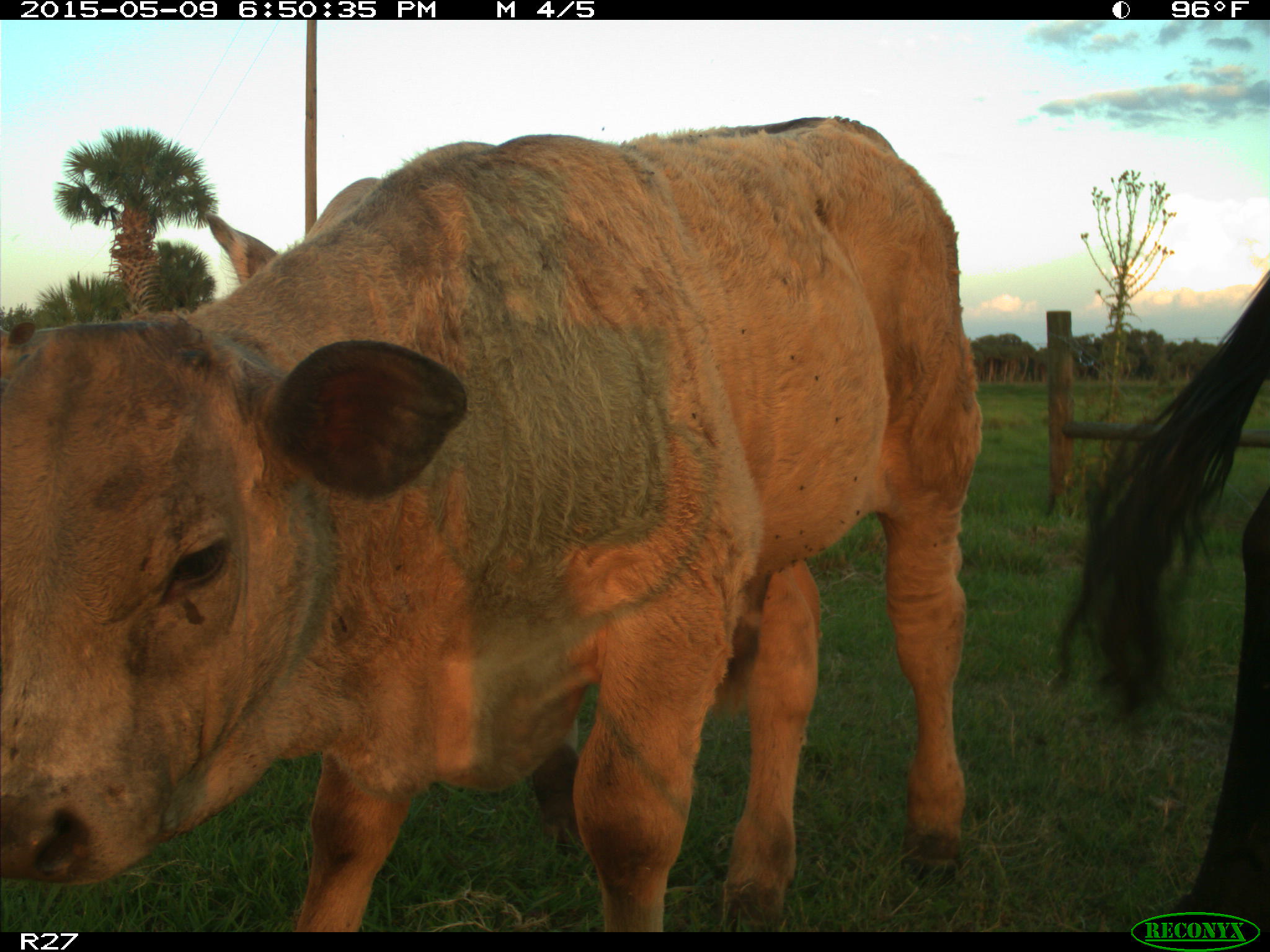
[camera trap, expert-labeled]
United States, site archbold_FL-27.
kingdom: Animalia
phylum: Chordata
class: Mammalia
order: Artiodactyla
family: Bovidae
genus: Bos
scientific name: Bos taurus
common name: domestic cow